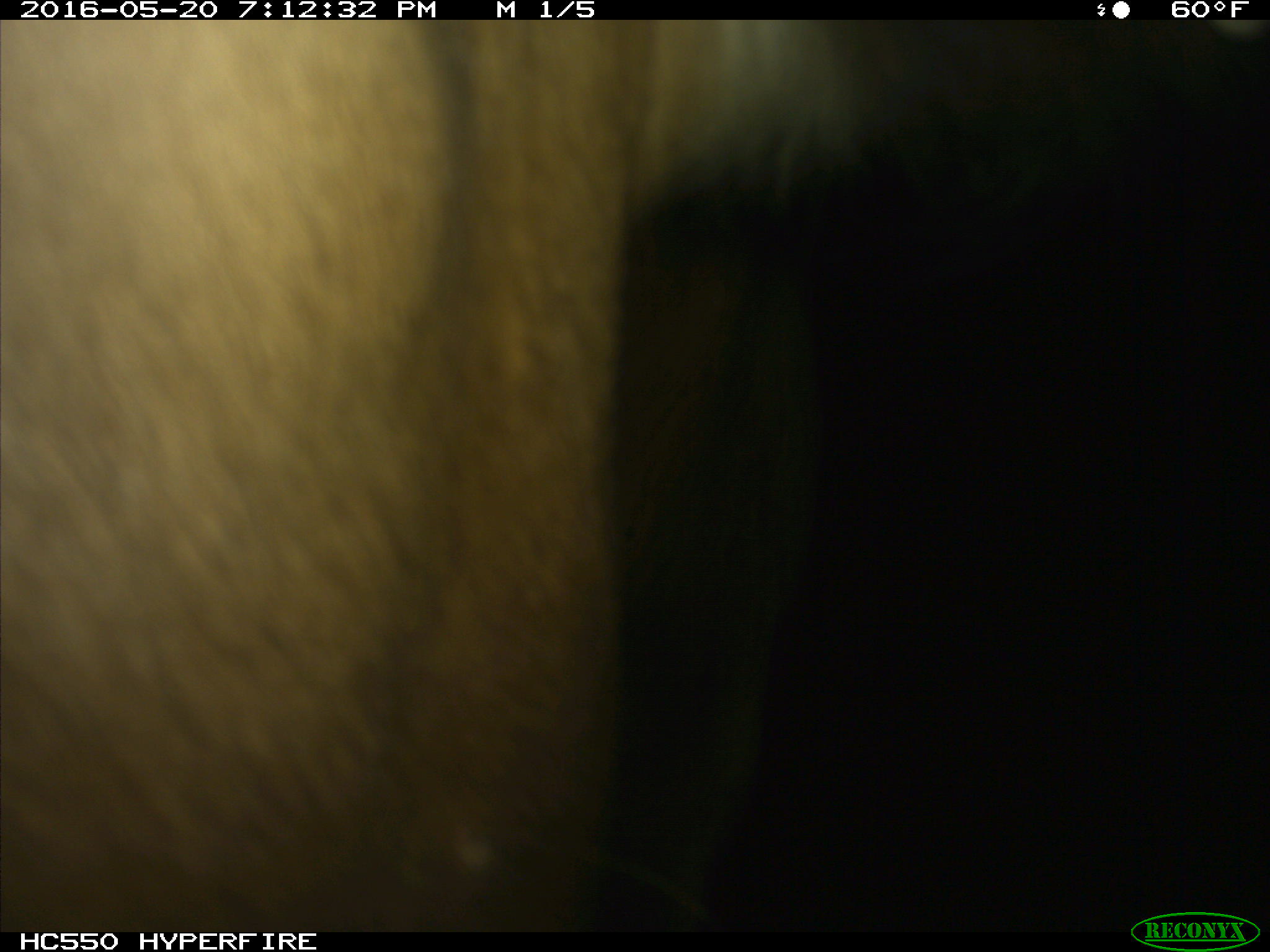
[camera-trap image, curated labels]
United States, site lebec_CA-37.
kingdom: Animalia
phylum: Chordata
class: Mammalia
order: Artiodactyla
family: Bovidae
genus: Bos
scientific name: Bos taurus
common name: domestic cow